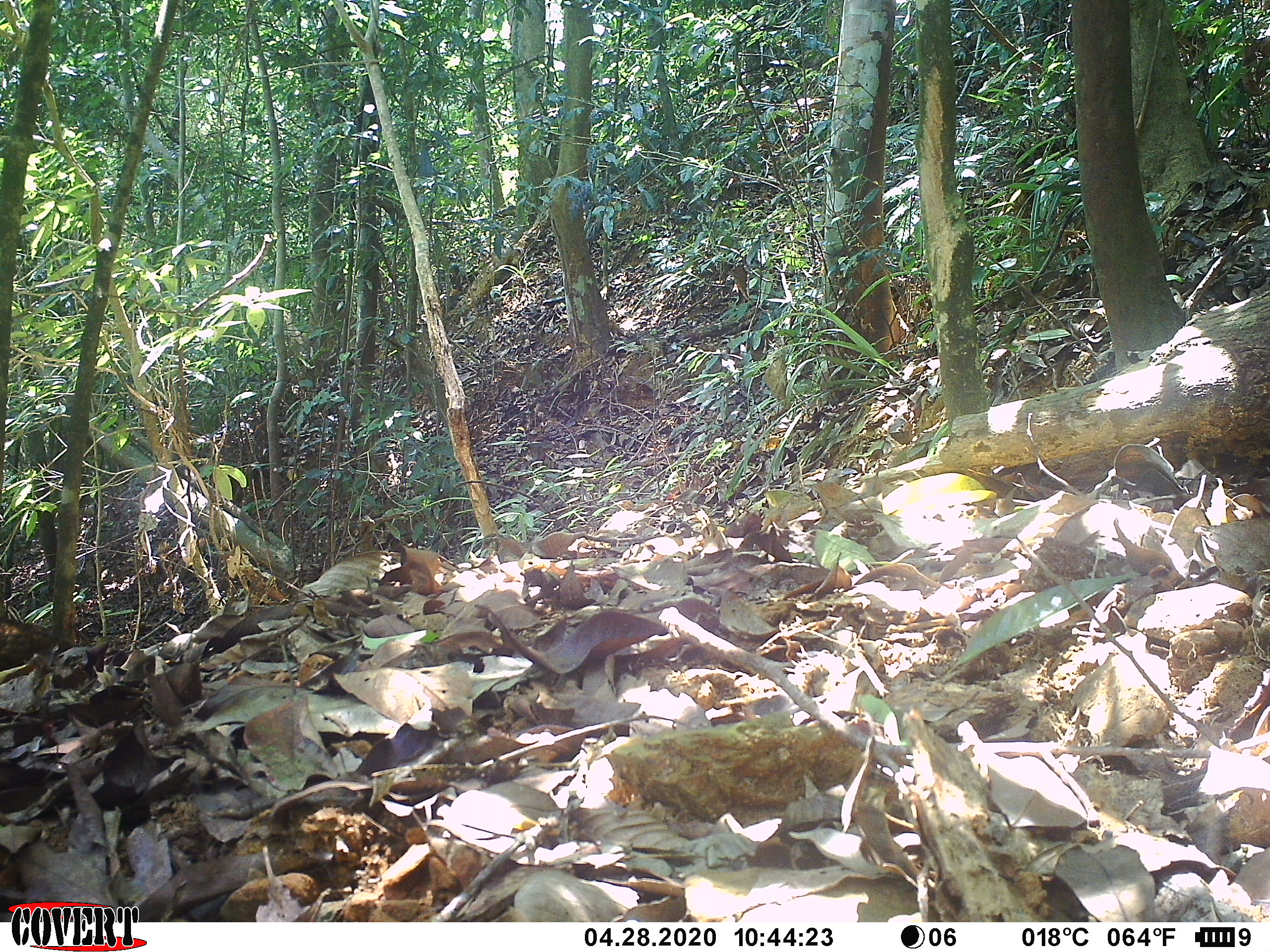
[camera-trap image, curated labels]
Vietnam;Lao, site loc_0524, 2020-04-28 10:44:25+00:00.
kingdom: Animalia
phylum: Chordata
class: Aves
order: Galliformes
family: Phasianidae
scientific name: Phasianidae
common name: partridge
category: unidentified partridge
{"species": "unidentified partridge (partridge) (Phasianidae)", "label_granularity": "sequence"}